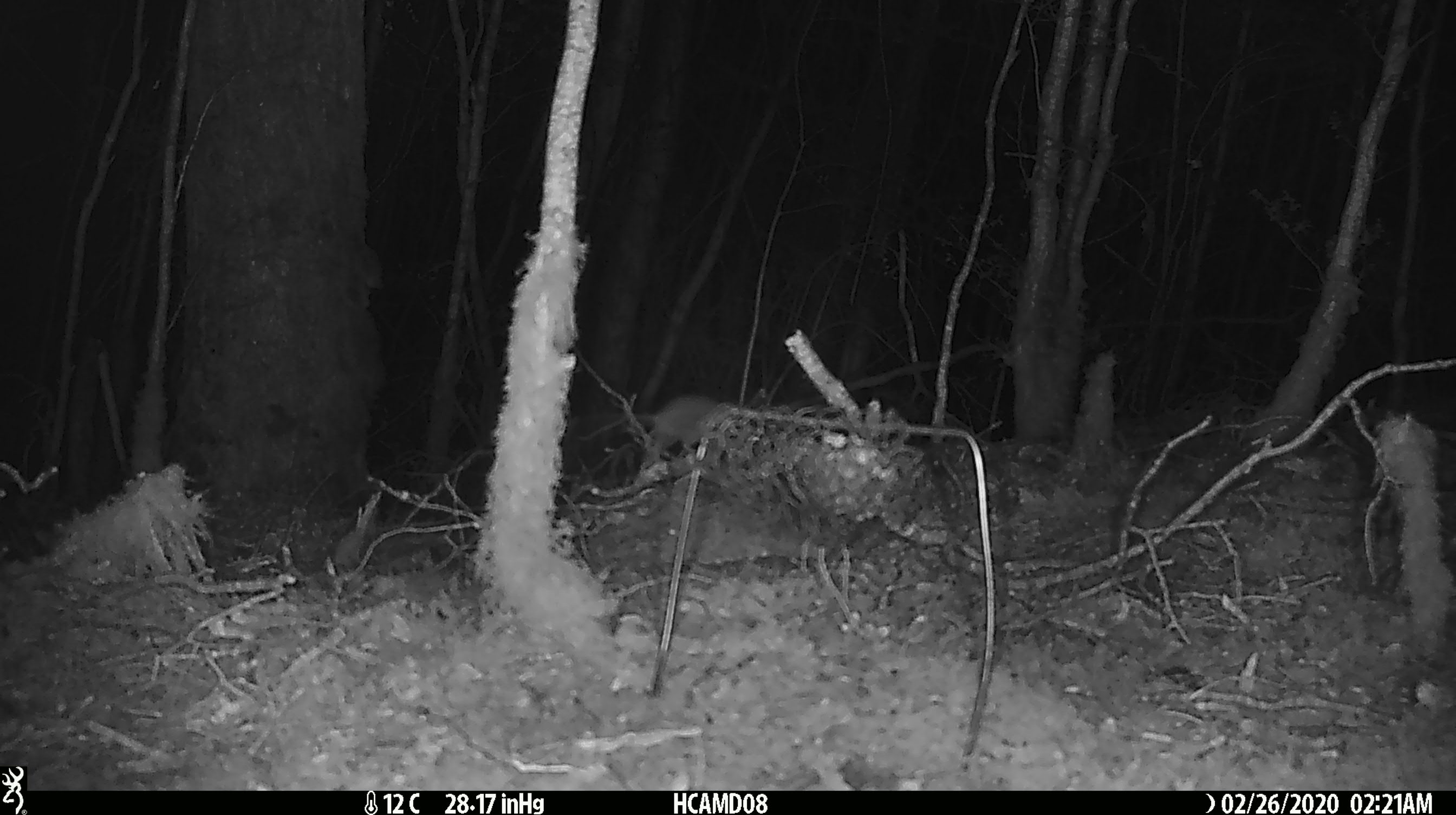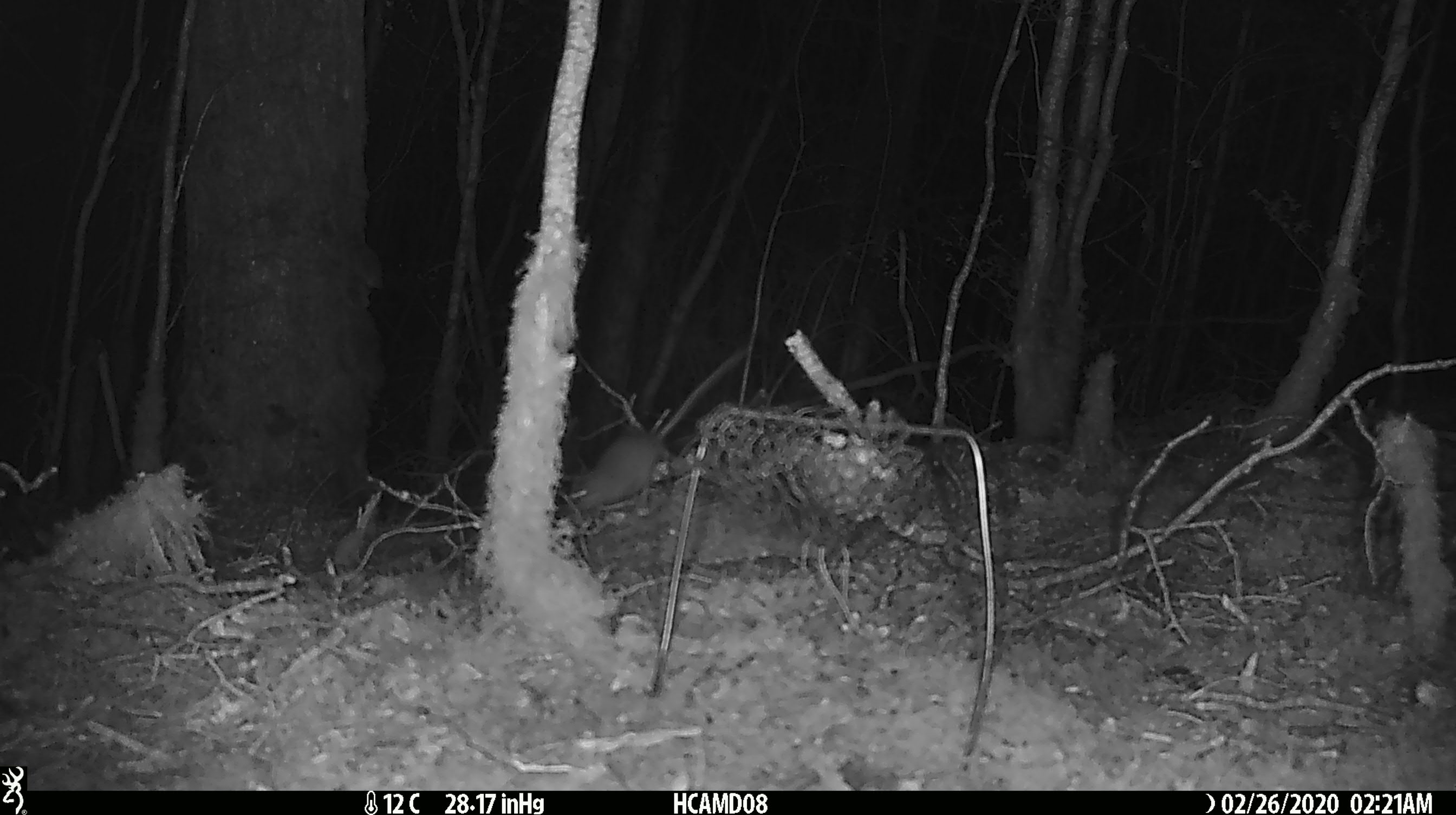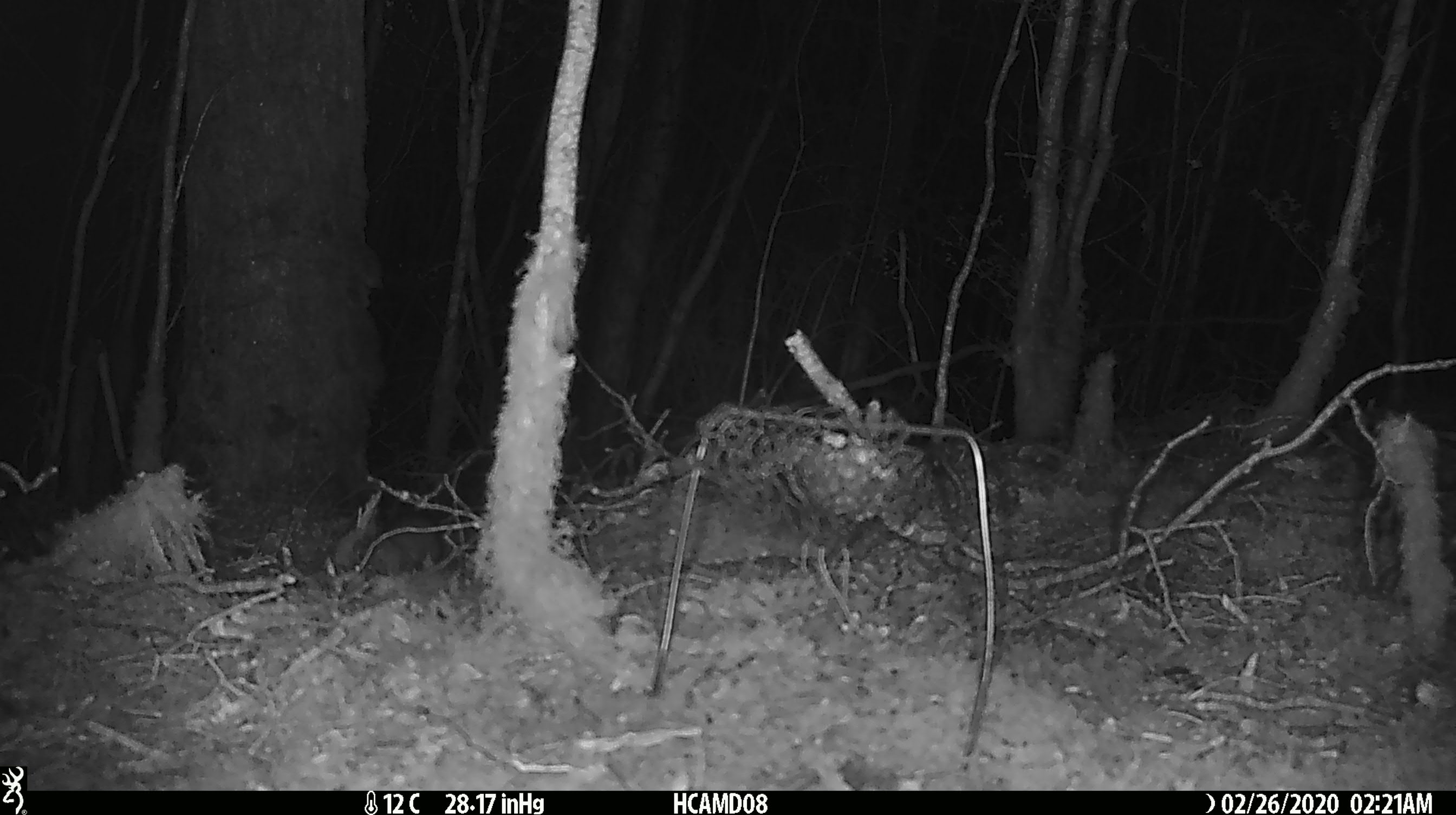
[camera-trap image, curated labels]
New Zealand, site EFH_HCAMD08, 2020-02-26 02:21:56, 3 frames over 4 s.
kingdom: Animalia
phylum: Chordata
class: Mammalia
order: Rodentia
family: Muridae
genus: Mus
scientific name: Mus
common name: mouse